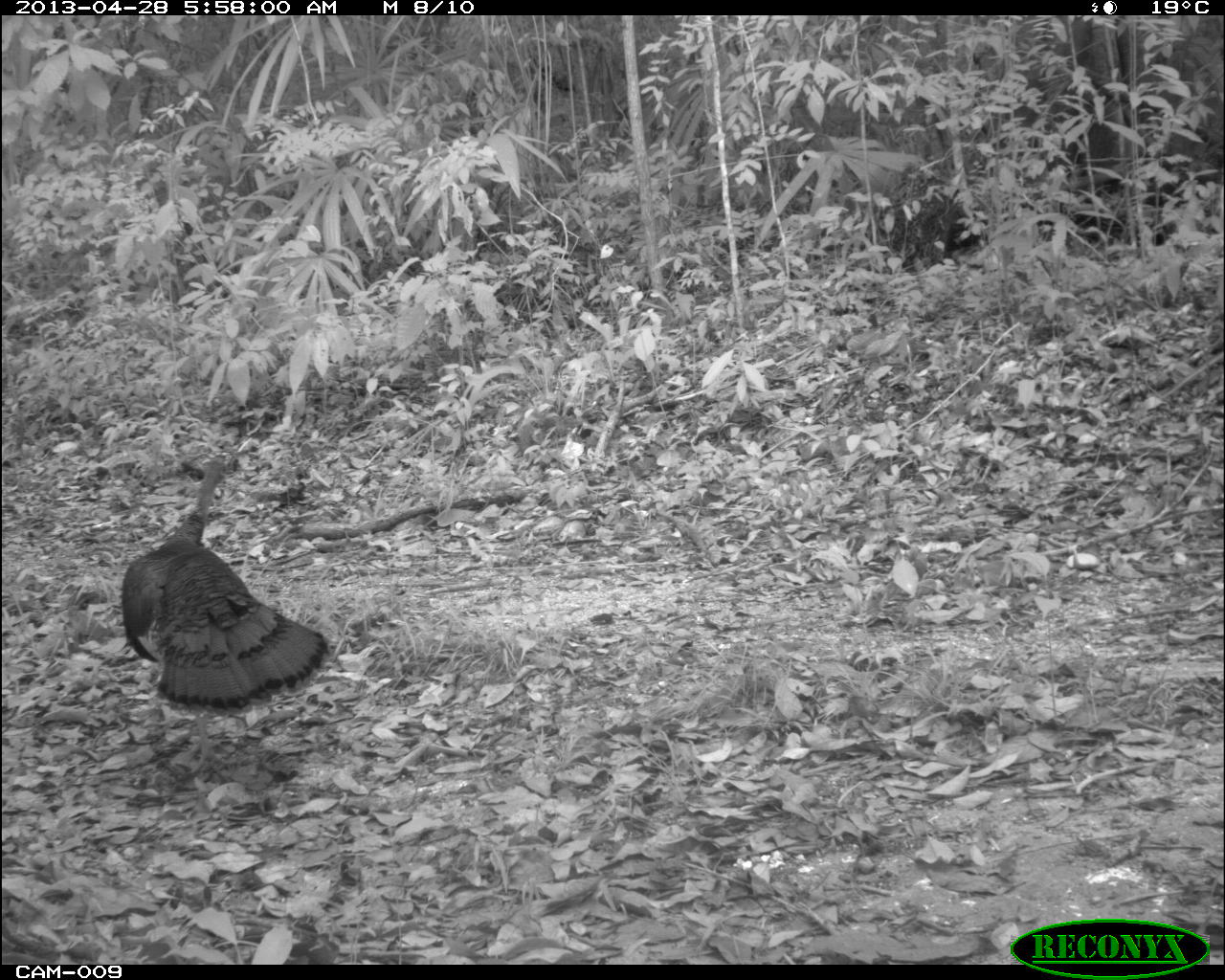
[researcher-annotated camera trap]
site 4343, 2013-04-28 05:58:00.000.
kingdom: Animalia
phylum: Chordata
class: Aves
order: Galliformes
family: Phasianidae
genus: Meleagris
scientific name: Meleagris ocellata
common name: ocellated turkey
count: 1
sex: female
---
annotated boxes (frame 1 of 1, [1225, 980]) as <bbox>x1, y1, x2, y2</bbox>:
meleagris ocellata: <bbox>119, 451, 332, 775</bbox>